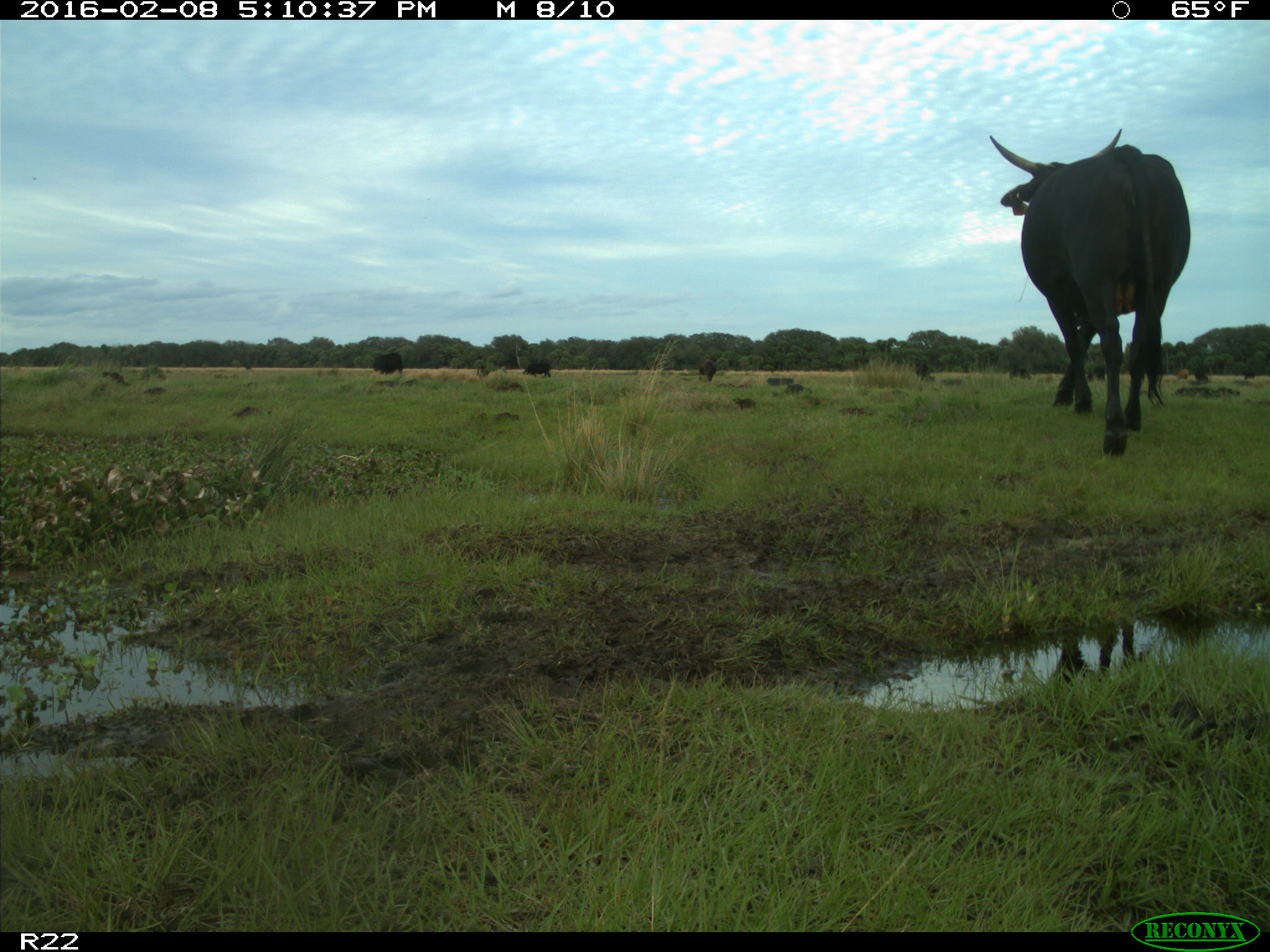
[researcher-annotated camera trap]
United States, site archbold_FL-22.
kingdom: Animalia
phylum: Chordata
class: Mammalia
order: Artiodactyla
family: Bovidae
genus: Bos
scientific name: Bos taurus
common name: domestic cow